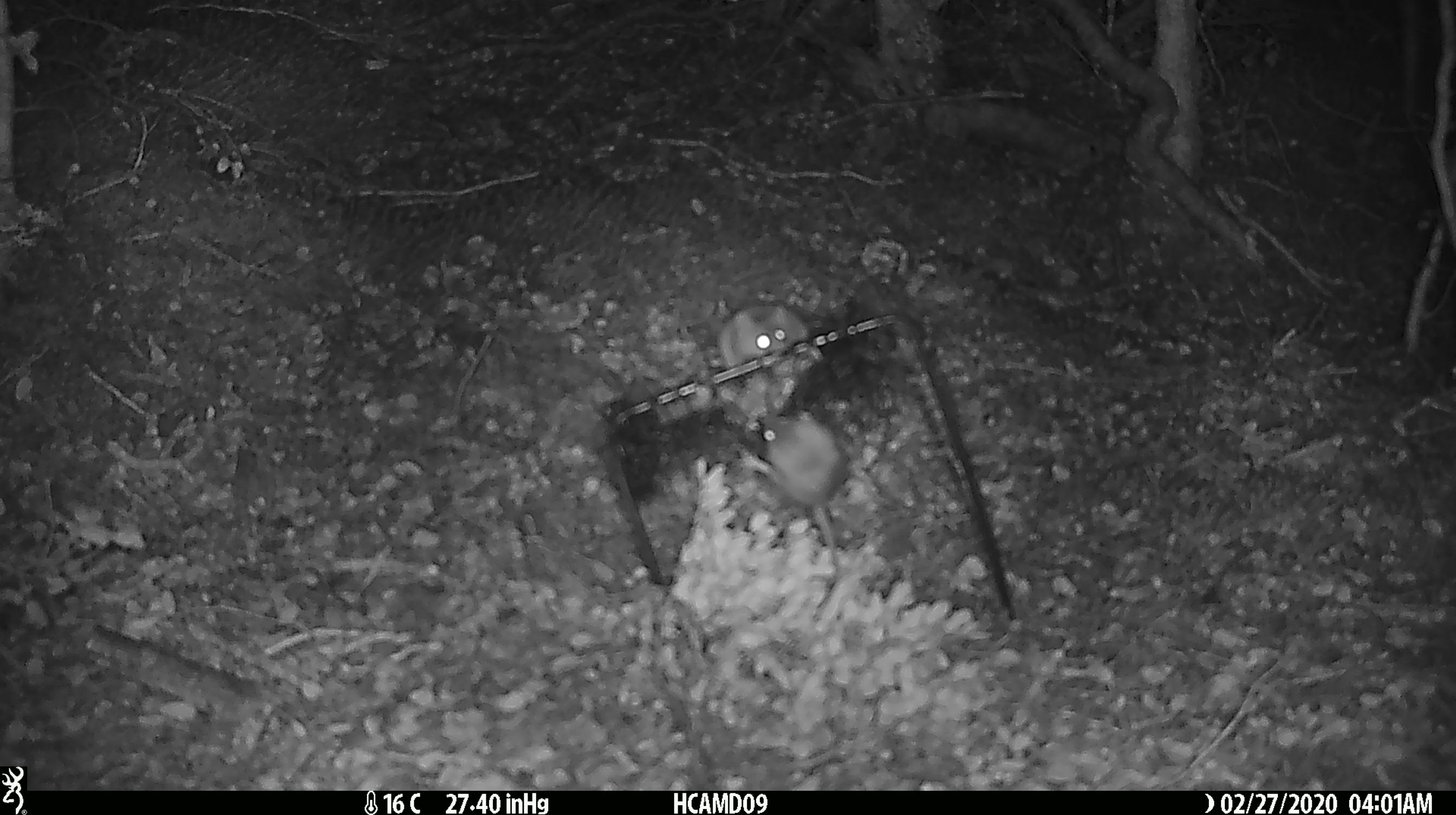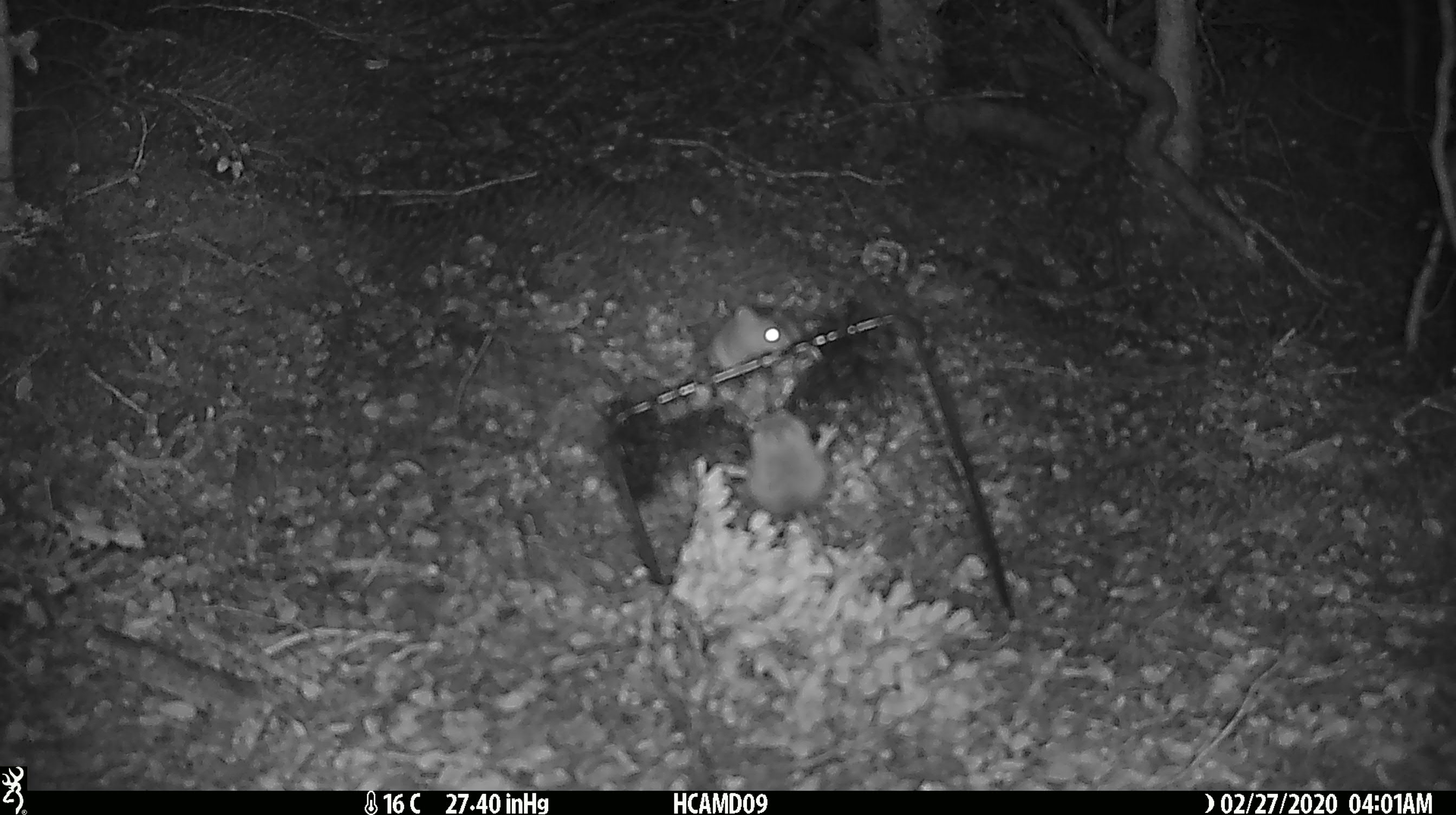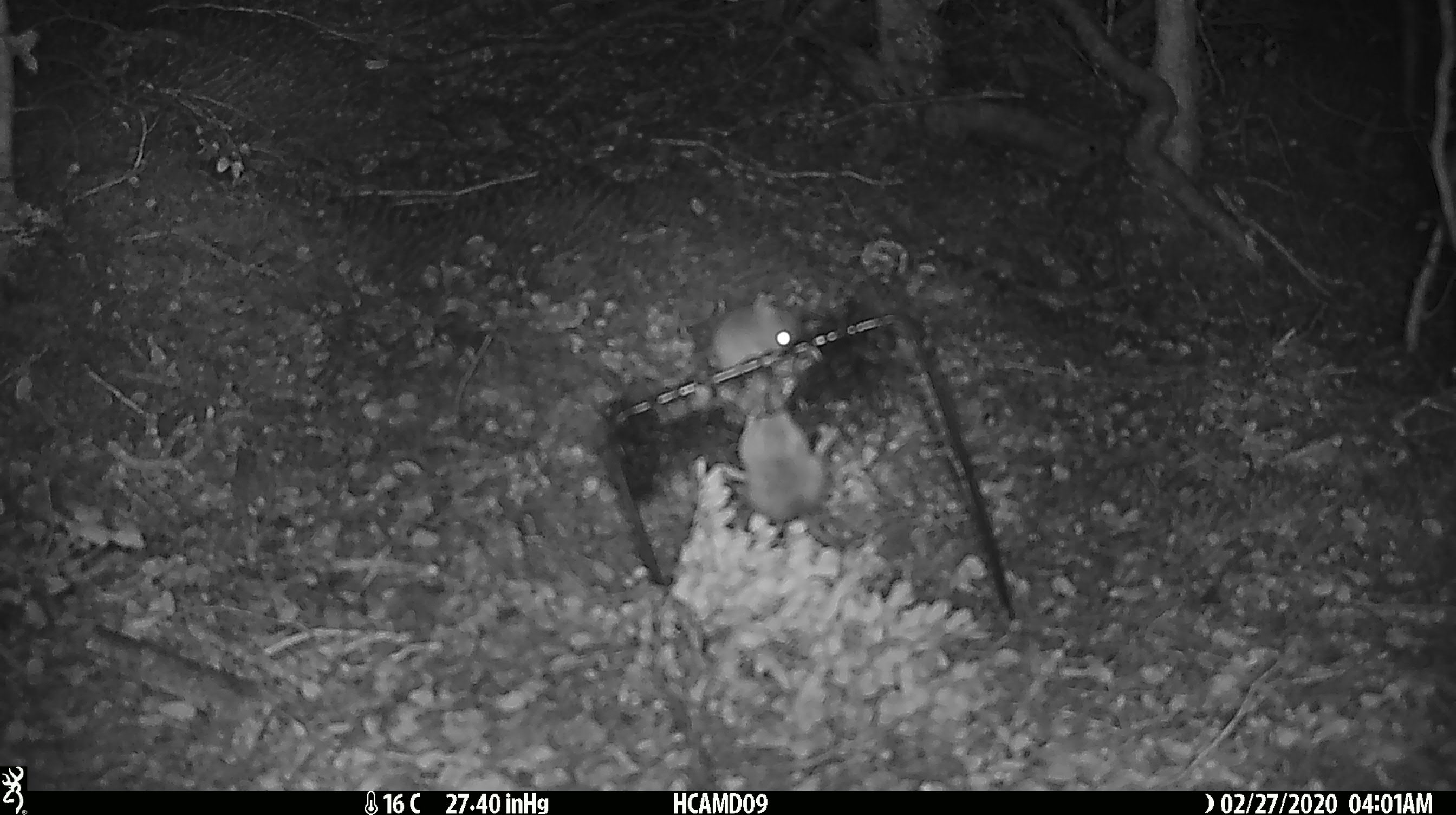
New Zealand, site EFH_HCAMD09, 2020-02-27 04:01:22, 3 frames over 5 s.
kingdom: Animalia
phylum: Chordata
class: Mammalia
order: Rodentia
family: Muridae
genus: Mus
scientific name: Mus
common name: mouse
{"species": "mouse (Mus)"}